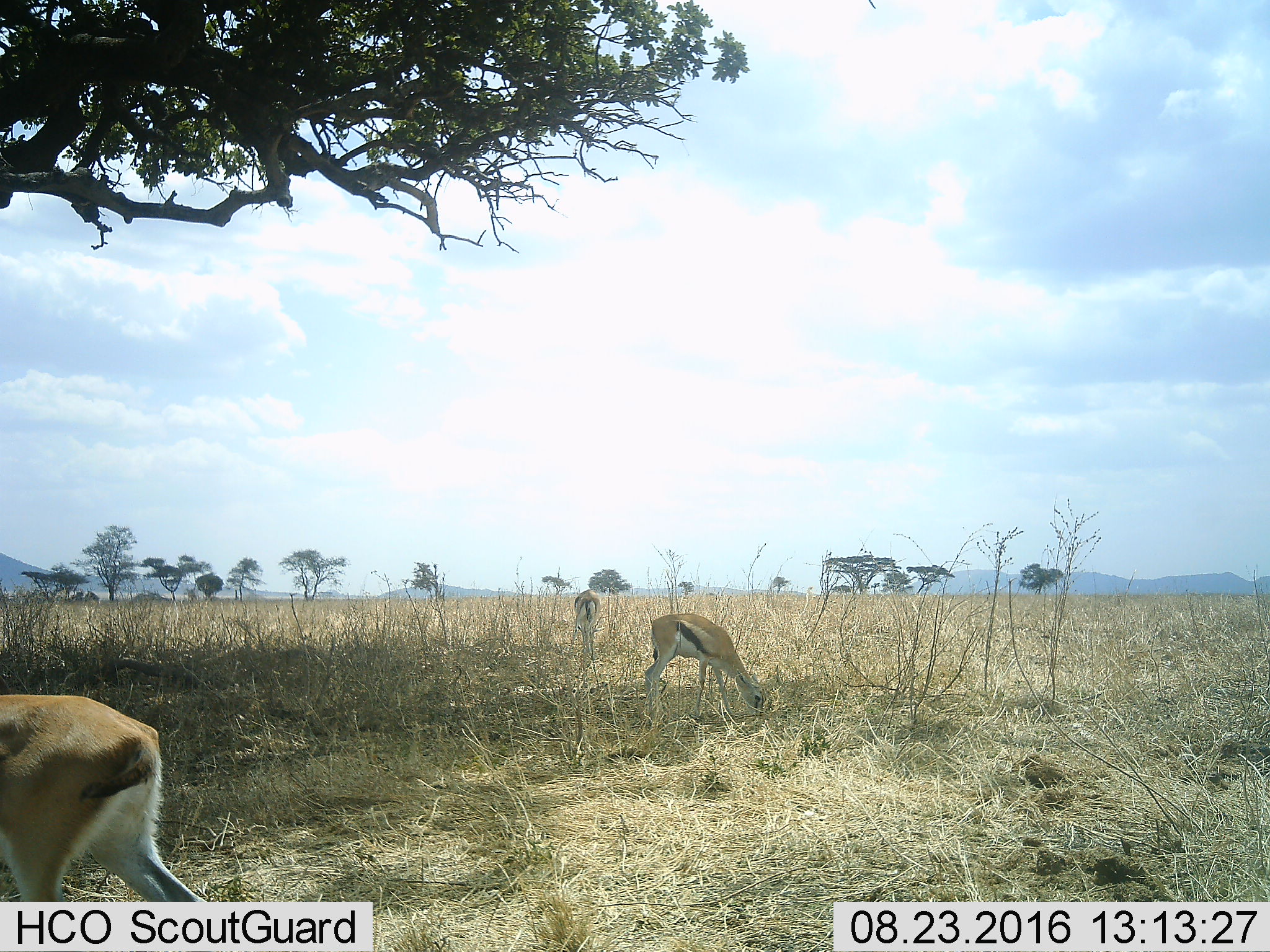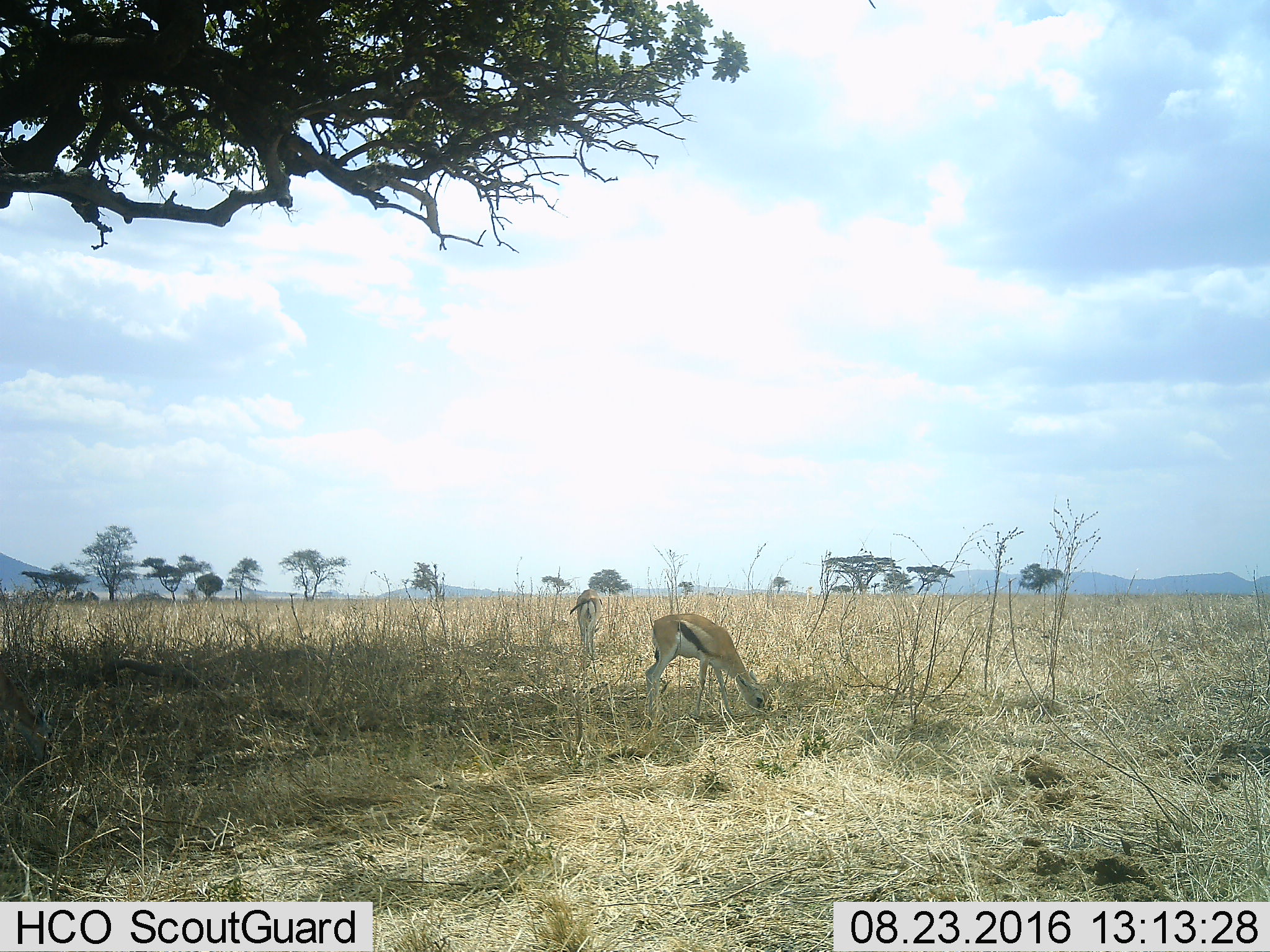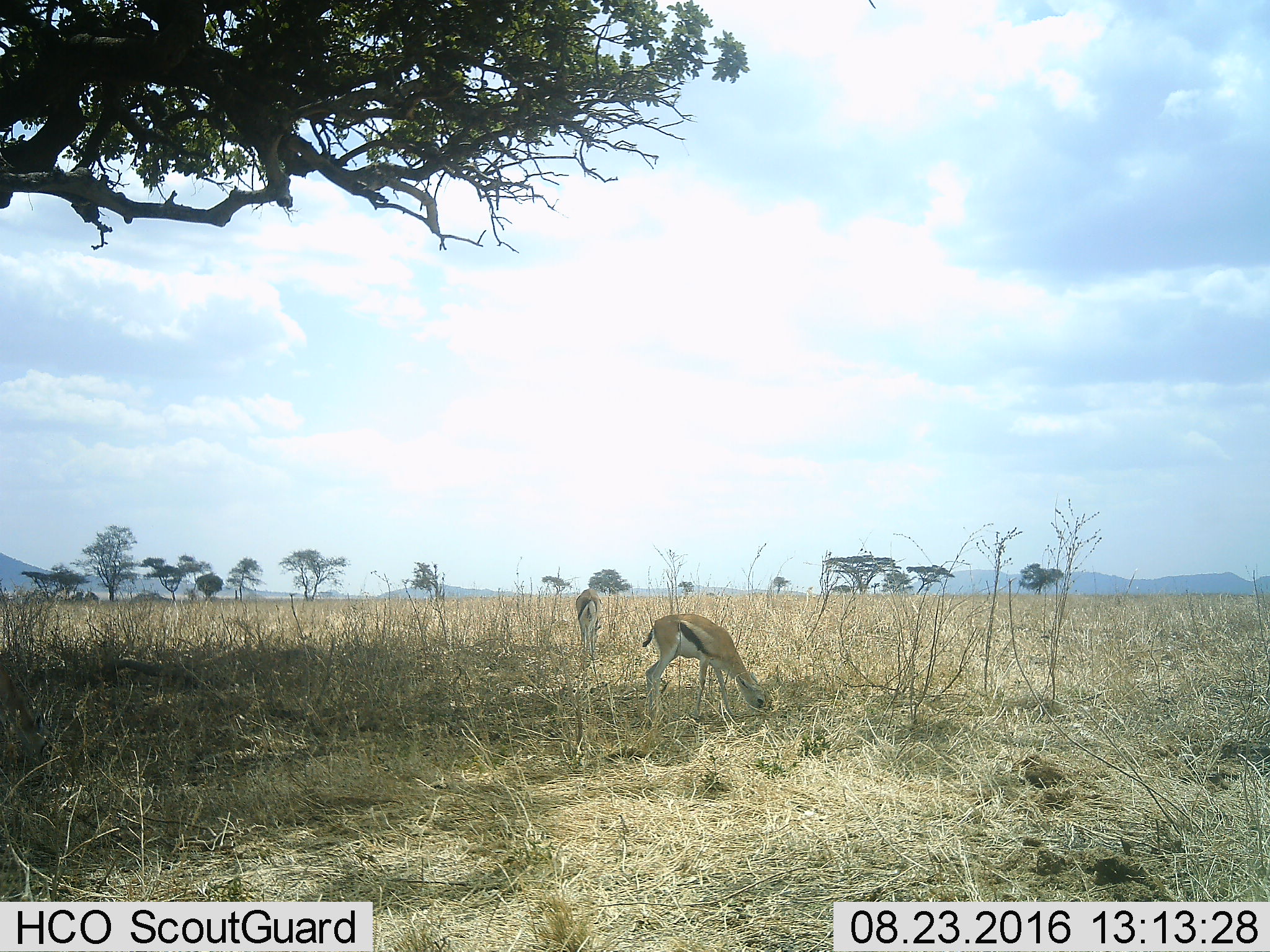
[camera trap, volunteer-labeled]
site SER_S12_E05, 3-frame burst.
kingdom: Animalia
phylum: Chordata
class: Mammalia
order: Artiodactyla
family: Bovidae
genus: Eudorcas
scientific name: Eudorcas thomsonii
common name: thomson's gazelle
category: gazellethomsons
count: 3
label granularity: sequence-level